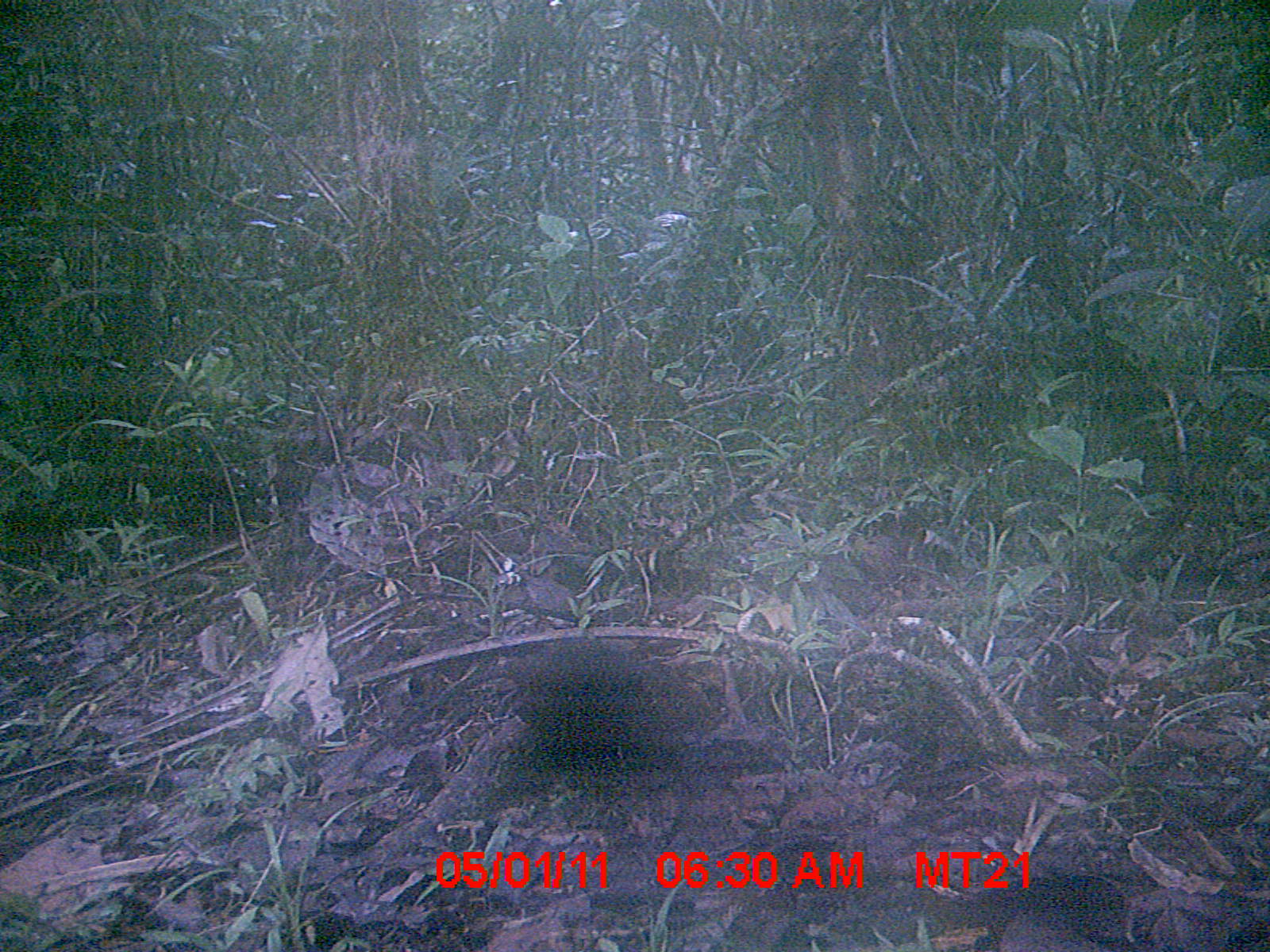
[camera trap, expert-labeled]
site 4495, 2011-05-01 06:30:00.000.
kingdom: Animalia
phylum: Chordata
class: Mammalia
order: Rodentia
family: Nesomyidae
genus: Hypogeomys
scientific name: Hypogeomys antimena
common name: malagasy giant rat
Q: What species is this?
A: Hypogeomys antimena (malagasy giant rat).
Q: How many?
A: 1.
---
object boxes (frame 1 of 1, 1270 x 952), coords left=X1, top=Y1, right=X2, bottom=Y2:
hypogeomys antimena: left=330, top=637, right=721, bottom=782